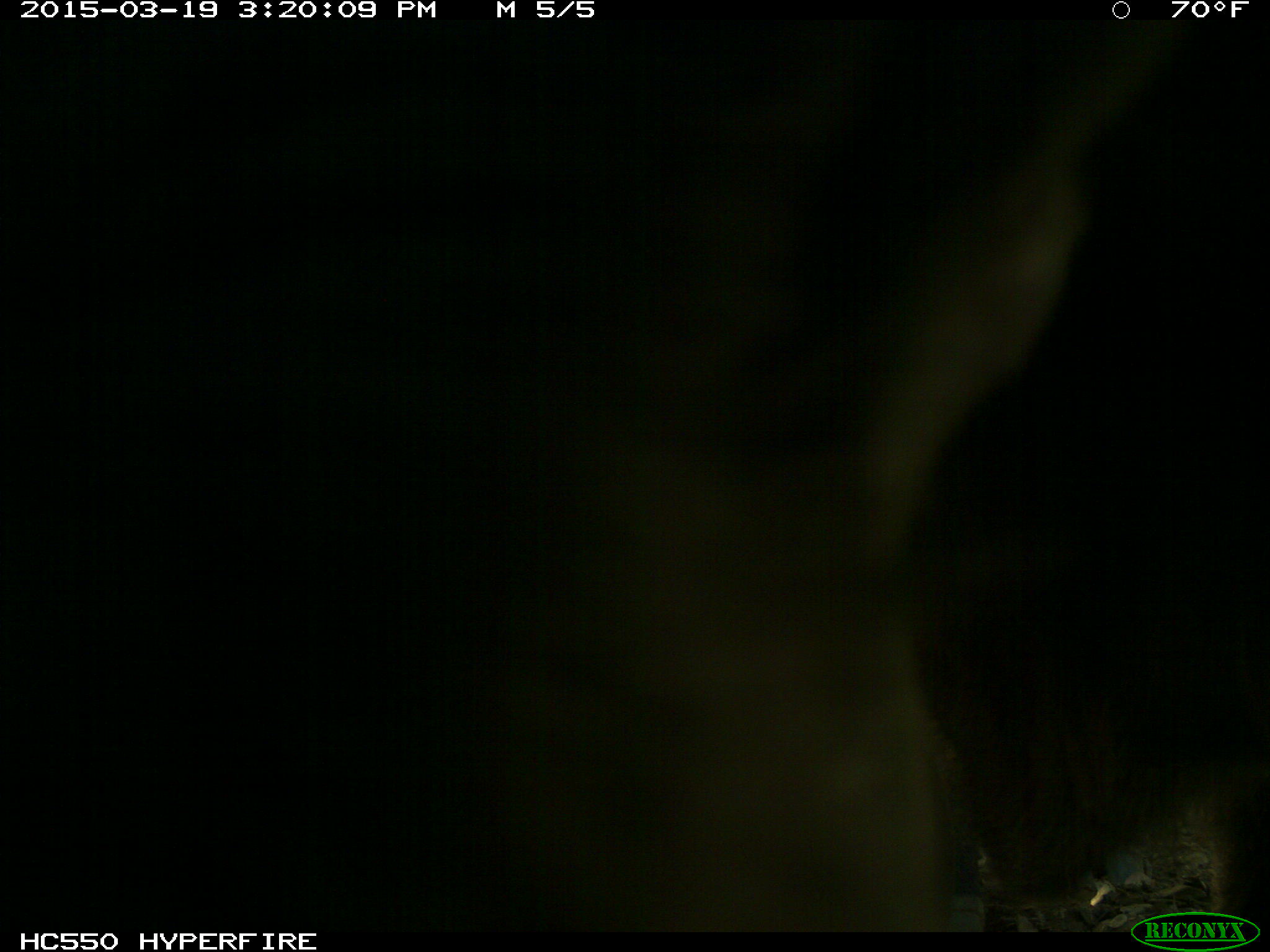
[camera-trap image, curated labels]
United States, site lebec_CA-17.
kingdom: Animalia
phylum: Chordata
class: Mammalia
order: Artiodactyla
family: Bovidae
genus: Bos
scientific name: Bos taurus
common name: domestic cow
Bos taurus (domestic cow).